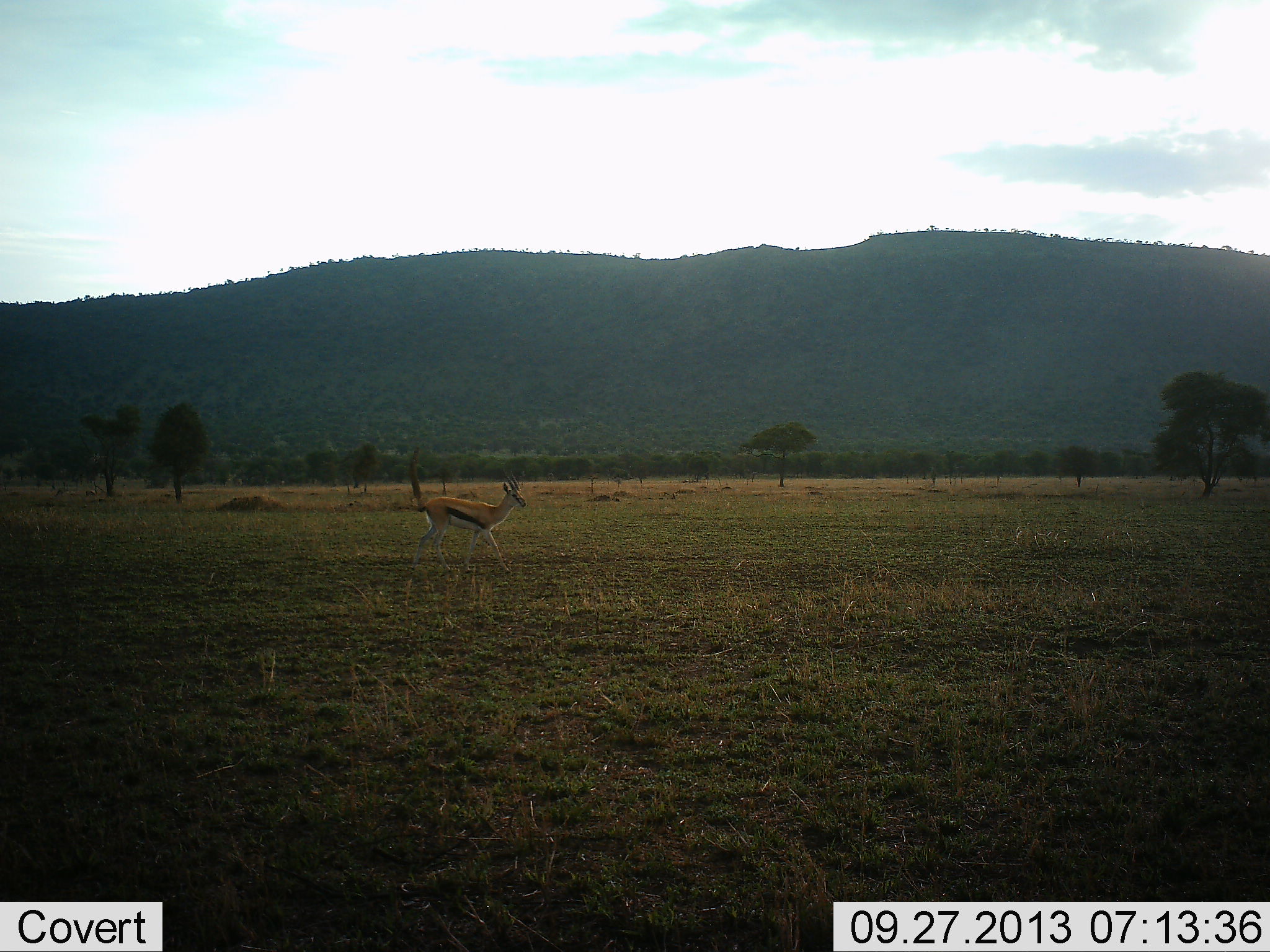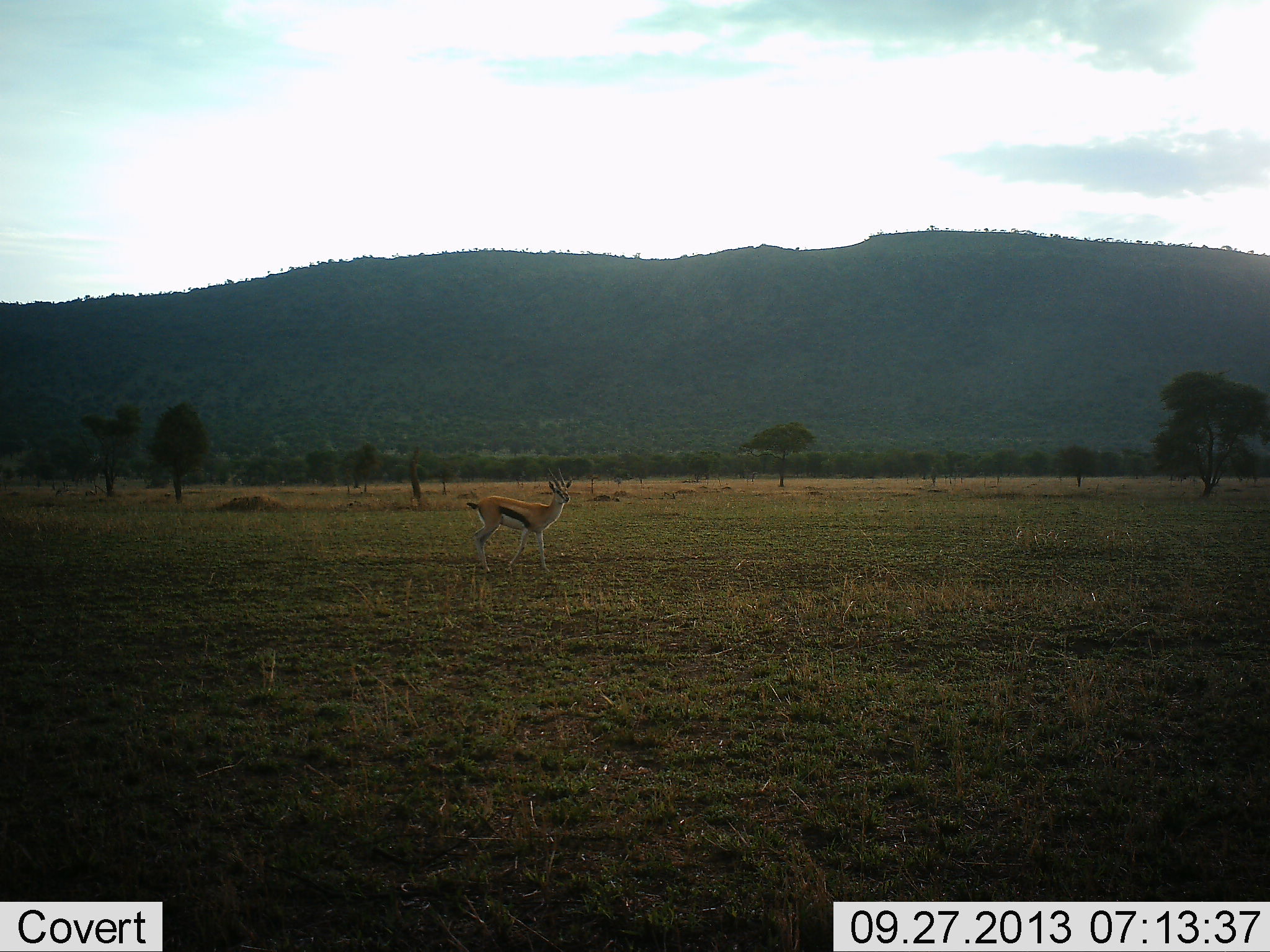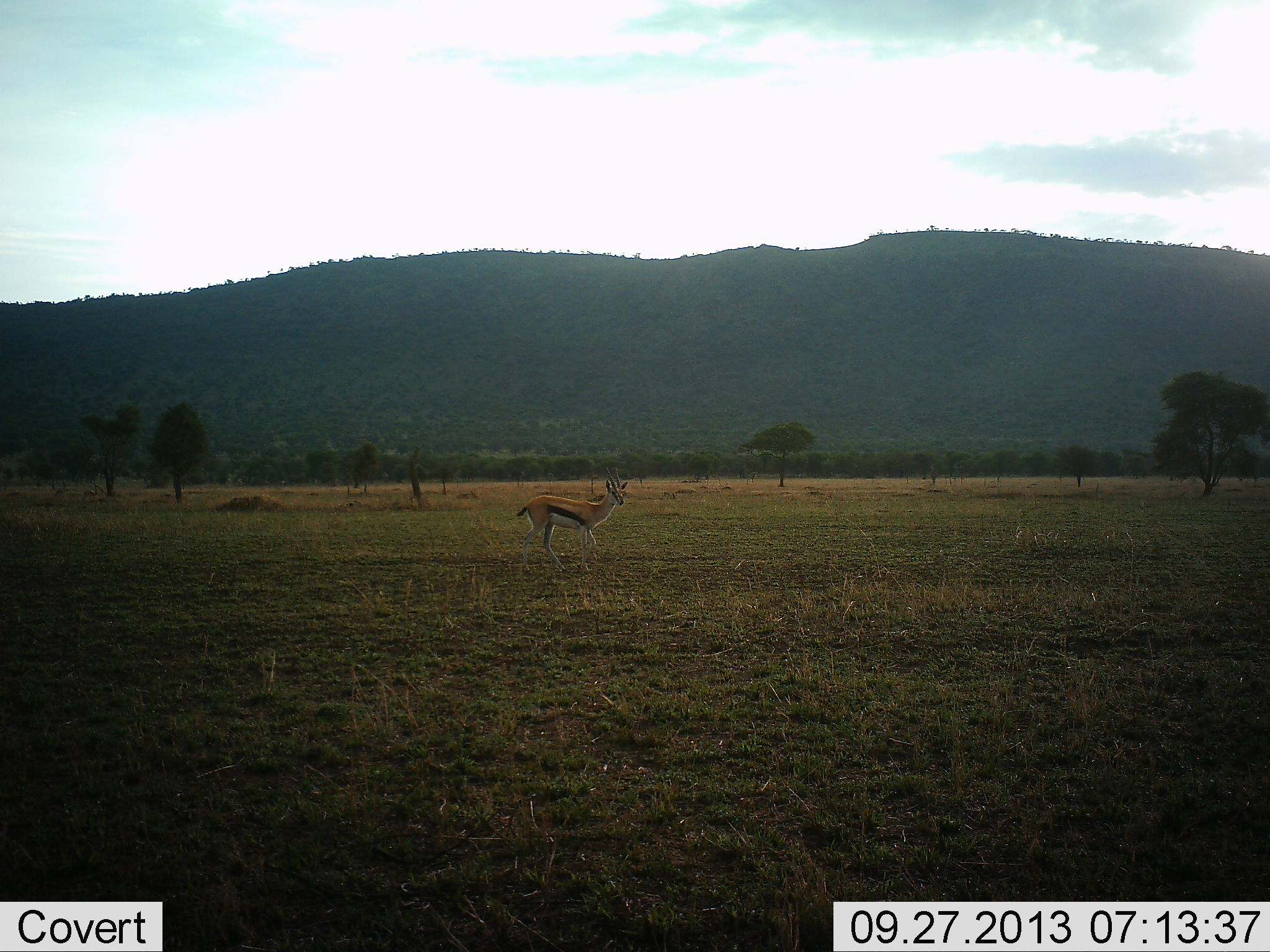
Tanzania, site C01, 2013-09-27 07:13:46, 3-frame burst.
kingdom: Animalia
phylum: Chordata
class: Mammalia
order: Artiodactyla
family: Bovidae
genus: Eudorcas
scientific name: Eudorcas thomsonii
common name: thomson's gazelle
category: gazellethomsons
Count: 1.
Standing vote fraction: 10%.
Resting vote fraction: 0%.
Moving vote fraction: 90%.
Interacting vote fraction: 0%.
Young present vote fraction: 0%.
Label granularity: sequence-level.